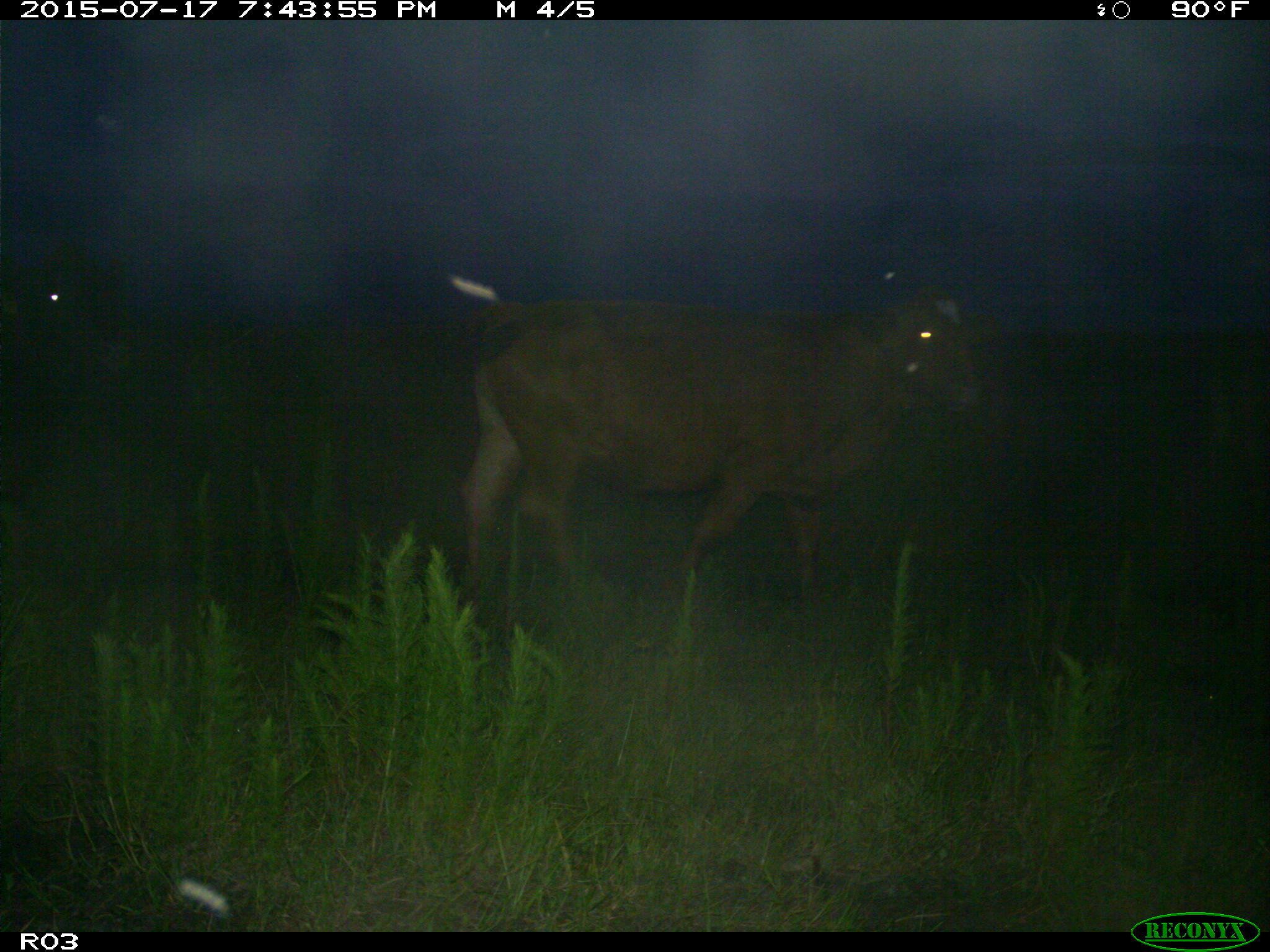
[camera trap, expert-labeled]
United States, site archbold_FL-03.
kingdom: Animalia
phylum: Chordata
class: Mammalia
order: Artiodactyla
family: Bovidae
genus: Bos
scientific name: Bos taurus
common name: domestic cow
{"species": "Bos taurus (domestic cow)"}